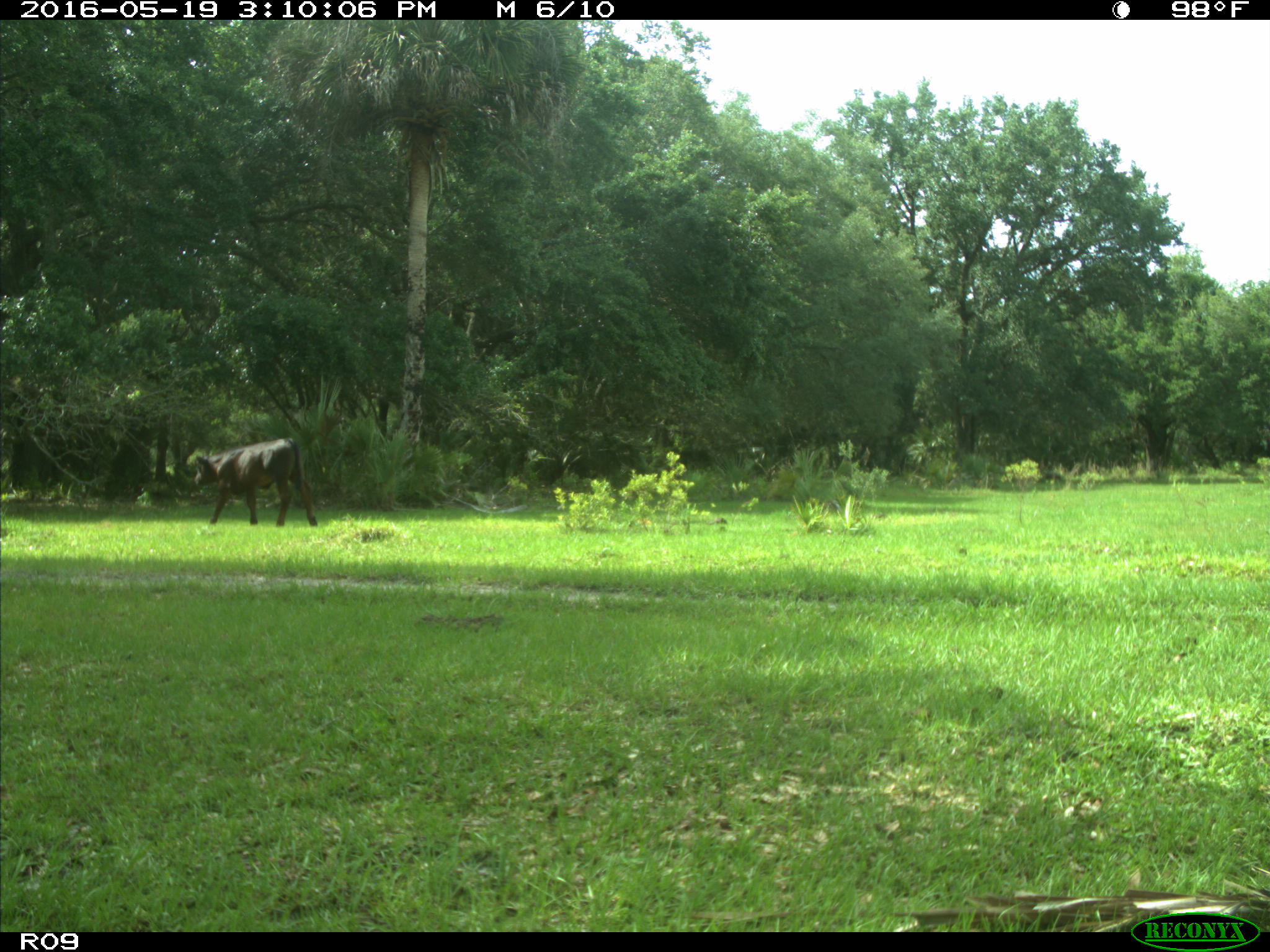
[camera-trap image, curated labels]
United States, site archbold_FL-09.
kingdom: Animalia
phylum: Chordata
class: Mammalia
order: Artiodactyla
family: Bovidae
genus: Bos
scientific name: Bos taurus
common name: domestic cow